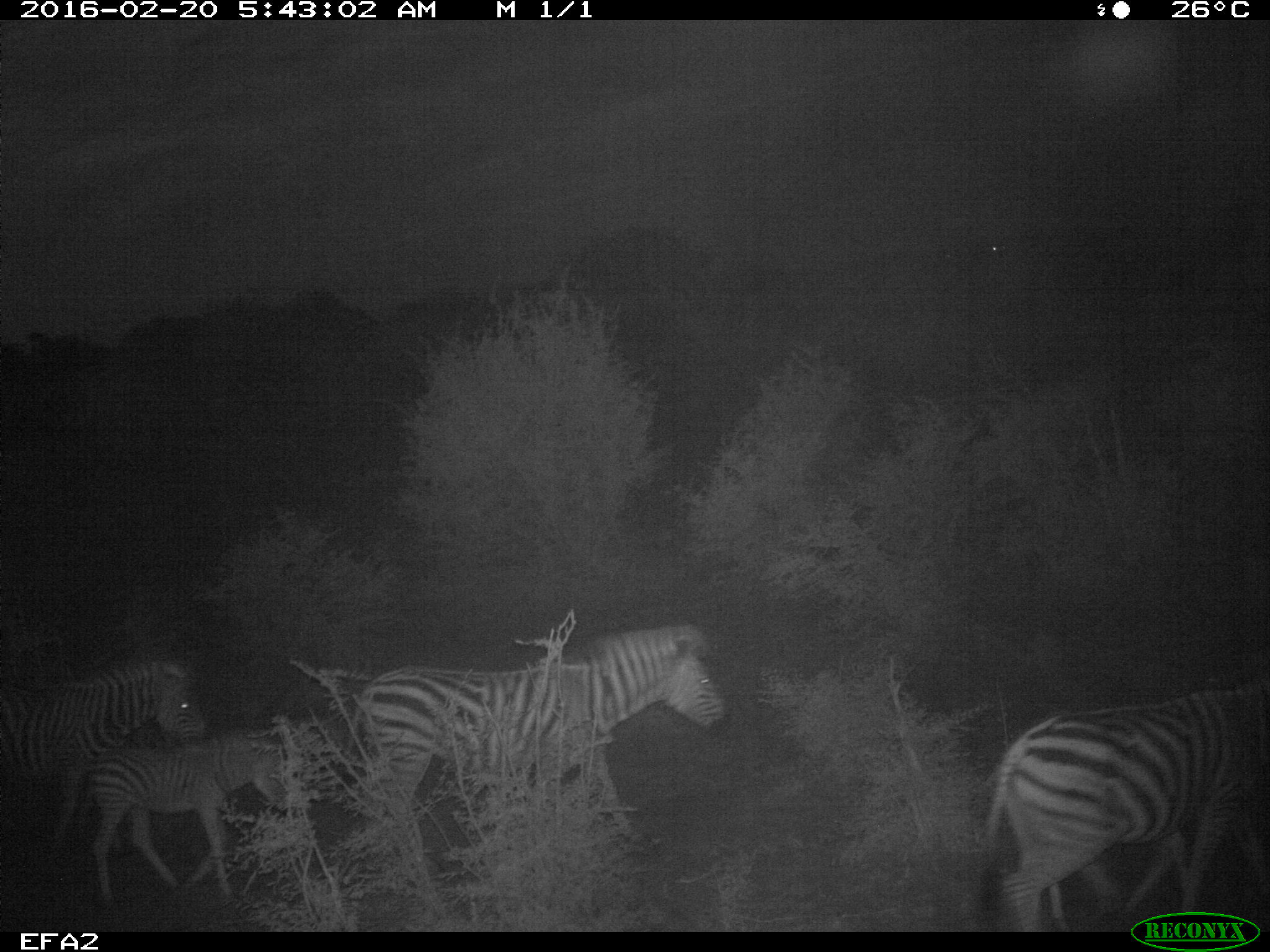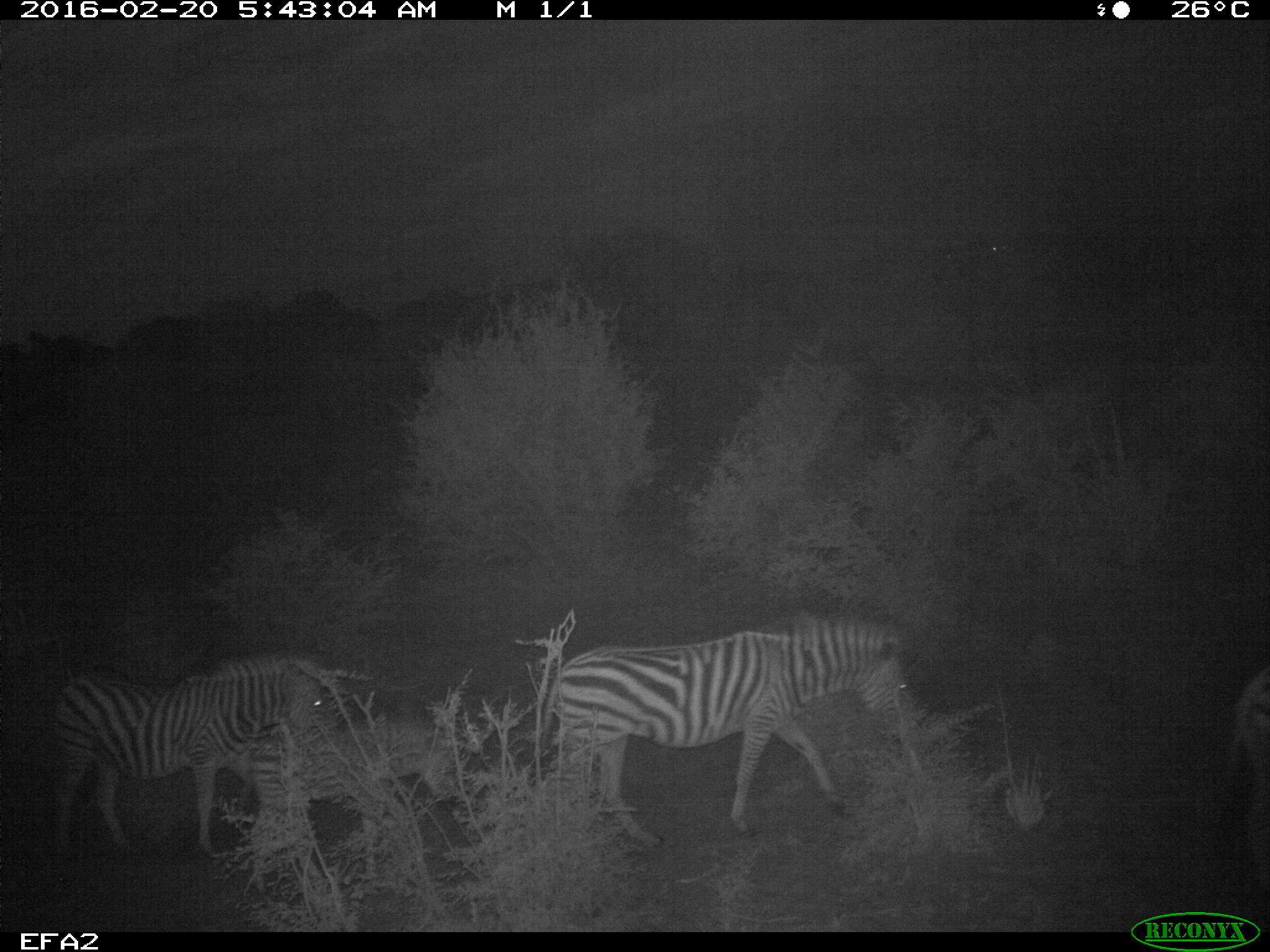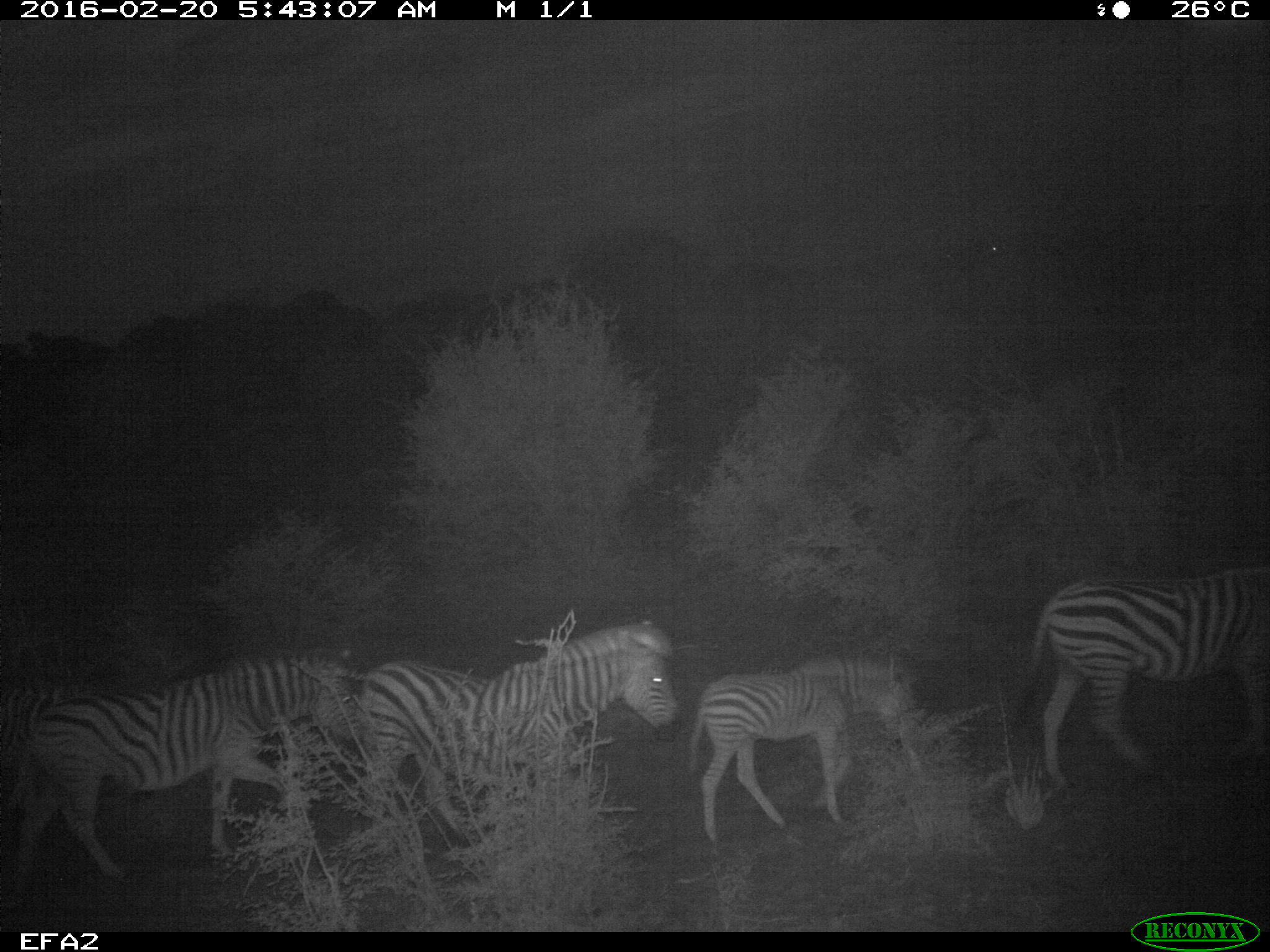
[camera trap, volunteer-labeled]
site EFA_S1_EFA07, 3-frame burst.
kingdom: Animalia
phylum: Chordata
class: Mammalia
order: Perissodactyla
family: Equidae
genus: Equus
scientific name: Equus quagga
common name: plains zebra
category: zebraplains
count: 5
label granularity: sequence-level